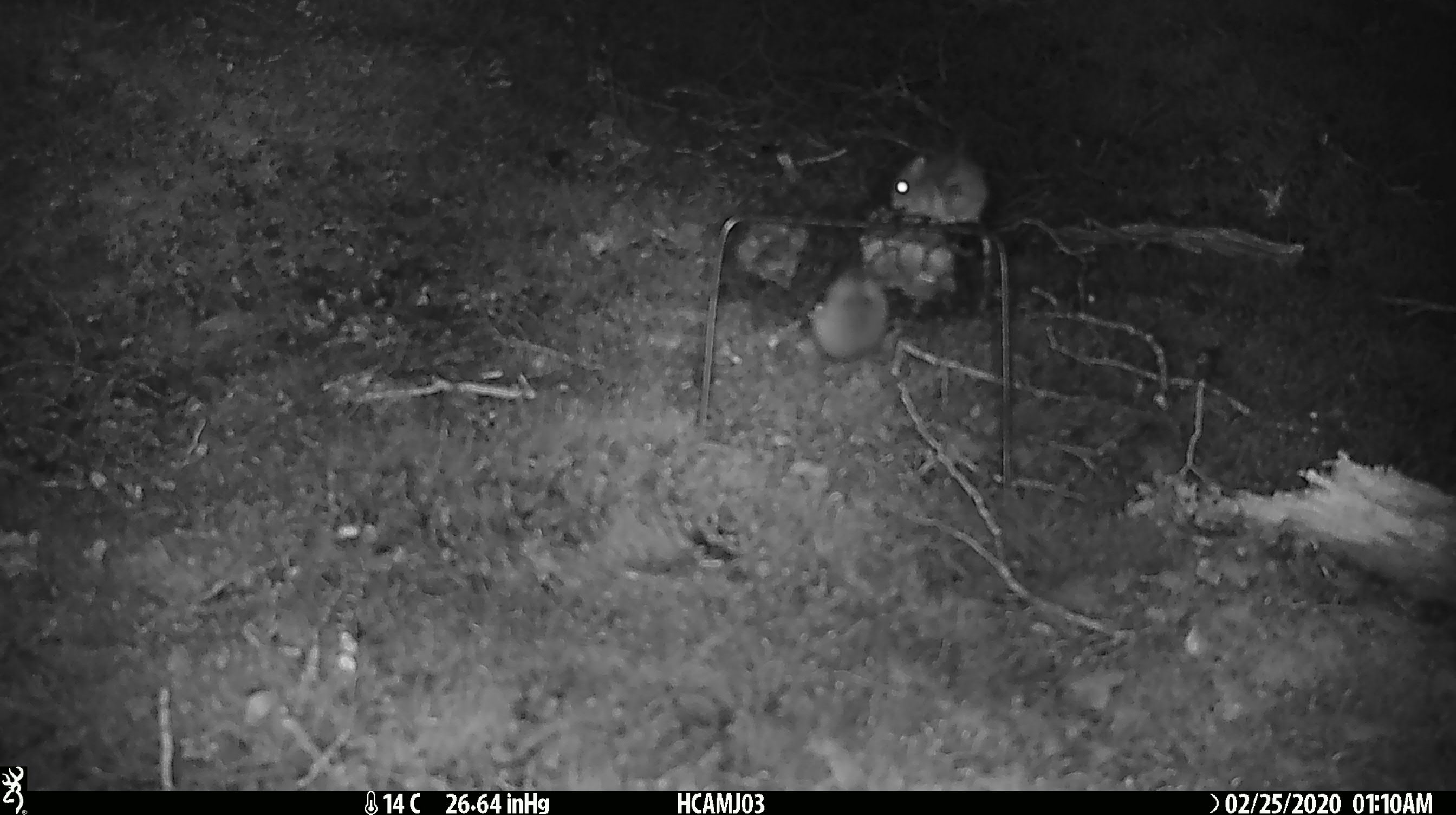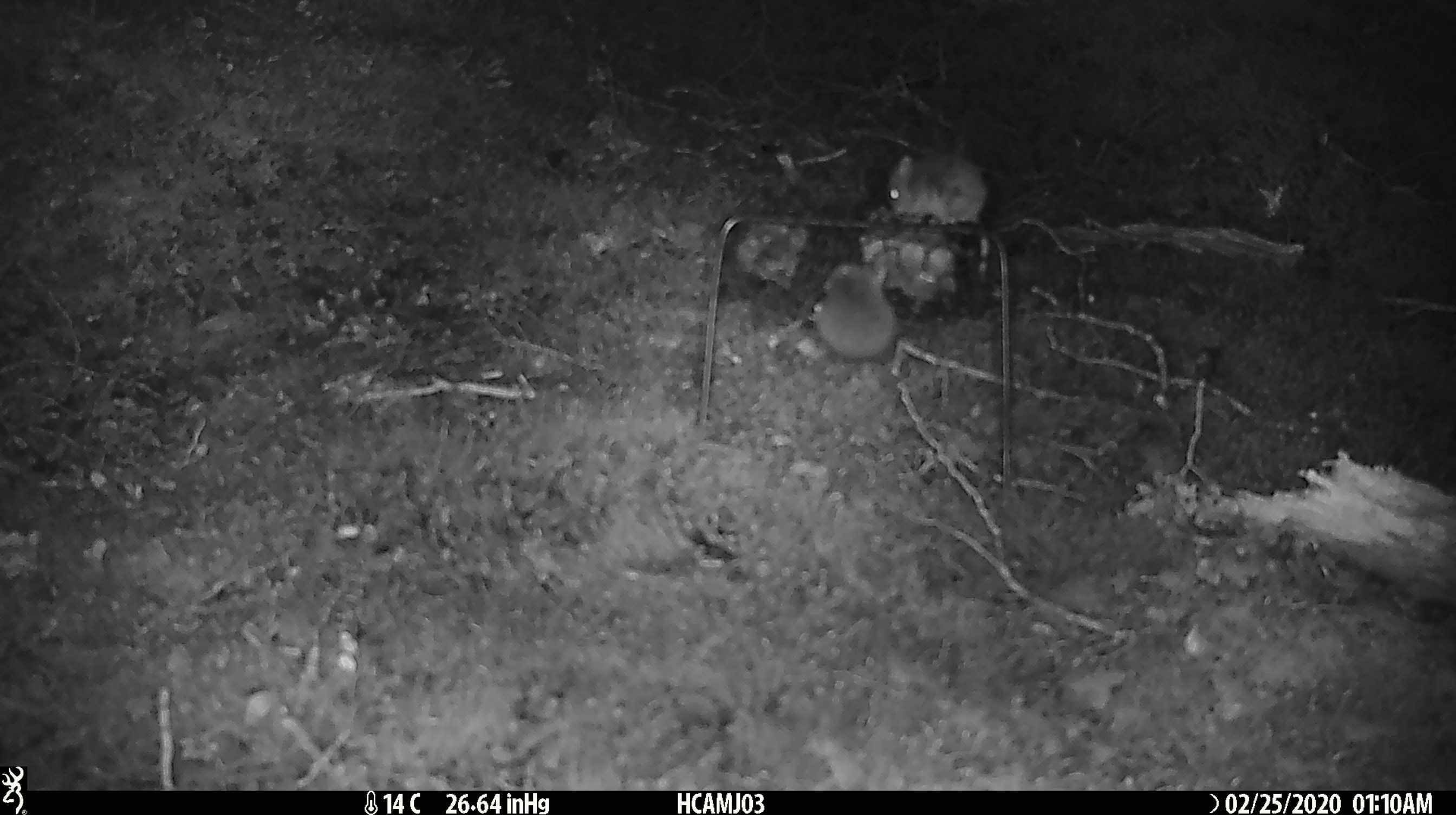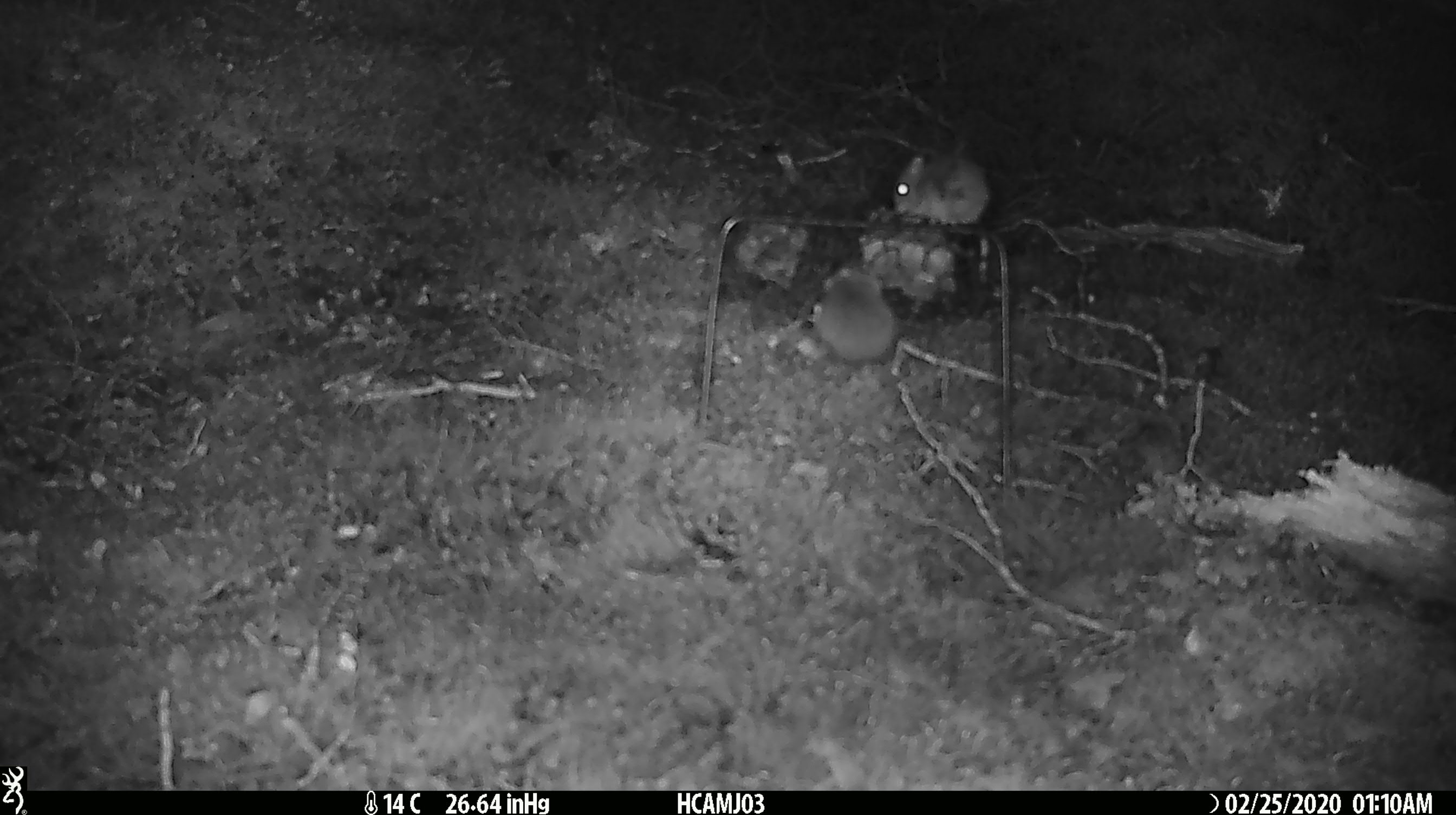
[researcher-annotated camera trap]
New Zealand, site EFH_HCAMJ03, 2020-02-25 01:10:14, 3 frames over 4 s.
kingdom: Animalia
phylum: Chordata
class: Mammalia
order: Rodentia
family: Muridae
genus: Mus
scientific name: Mus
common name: mouse